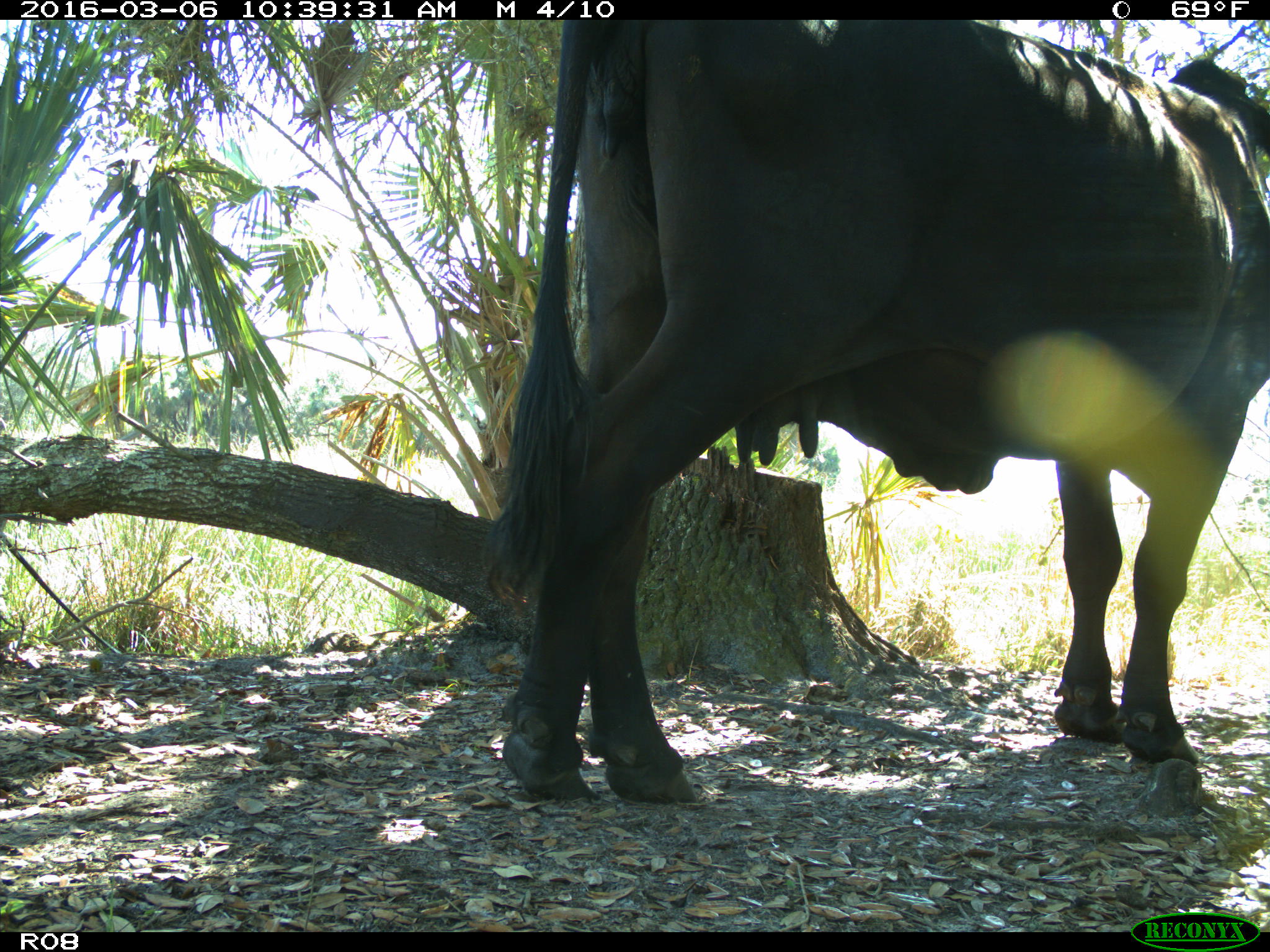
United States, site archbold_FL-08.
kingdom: Animalia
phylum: Chordata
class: Mammalia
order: Artiodactyla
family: Bovidae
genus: Bos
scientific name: Bos taurus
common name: domestic cow